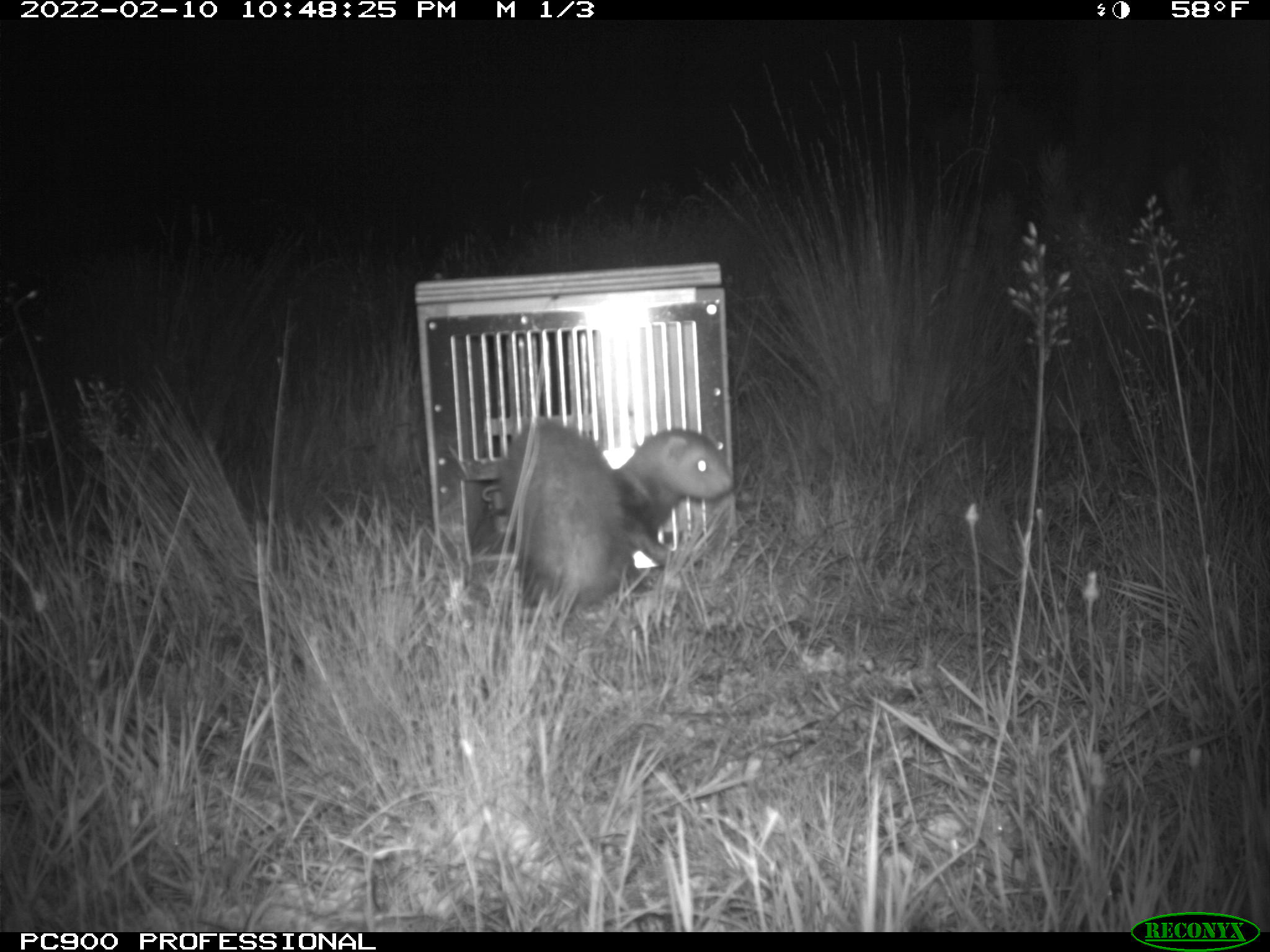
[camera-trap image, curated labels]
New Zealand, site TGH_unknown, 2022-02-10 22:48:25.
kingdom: Animalia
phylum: Chordata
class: Mammalia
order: Carnivora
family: Mustelidae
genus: Mustela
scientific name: Mustela furo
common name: ferret